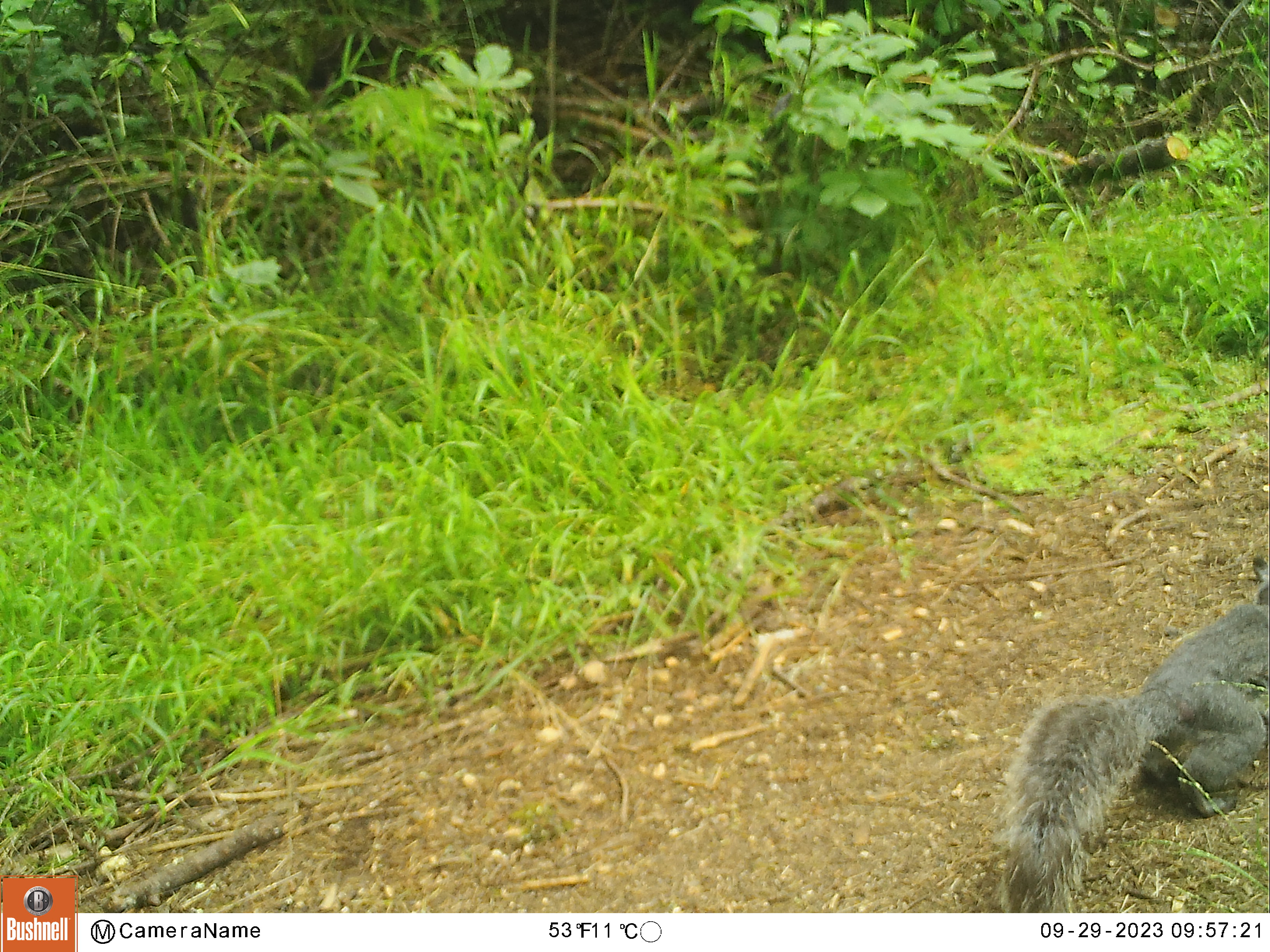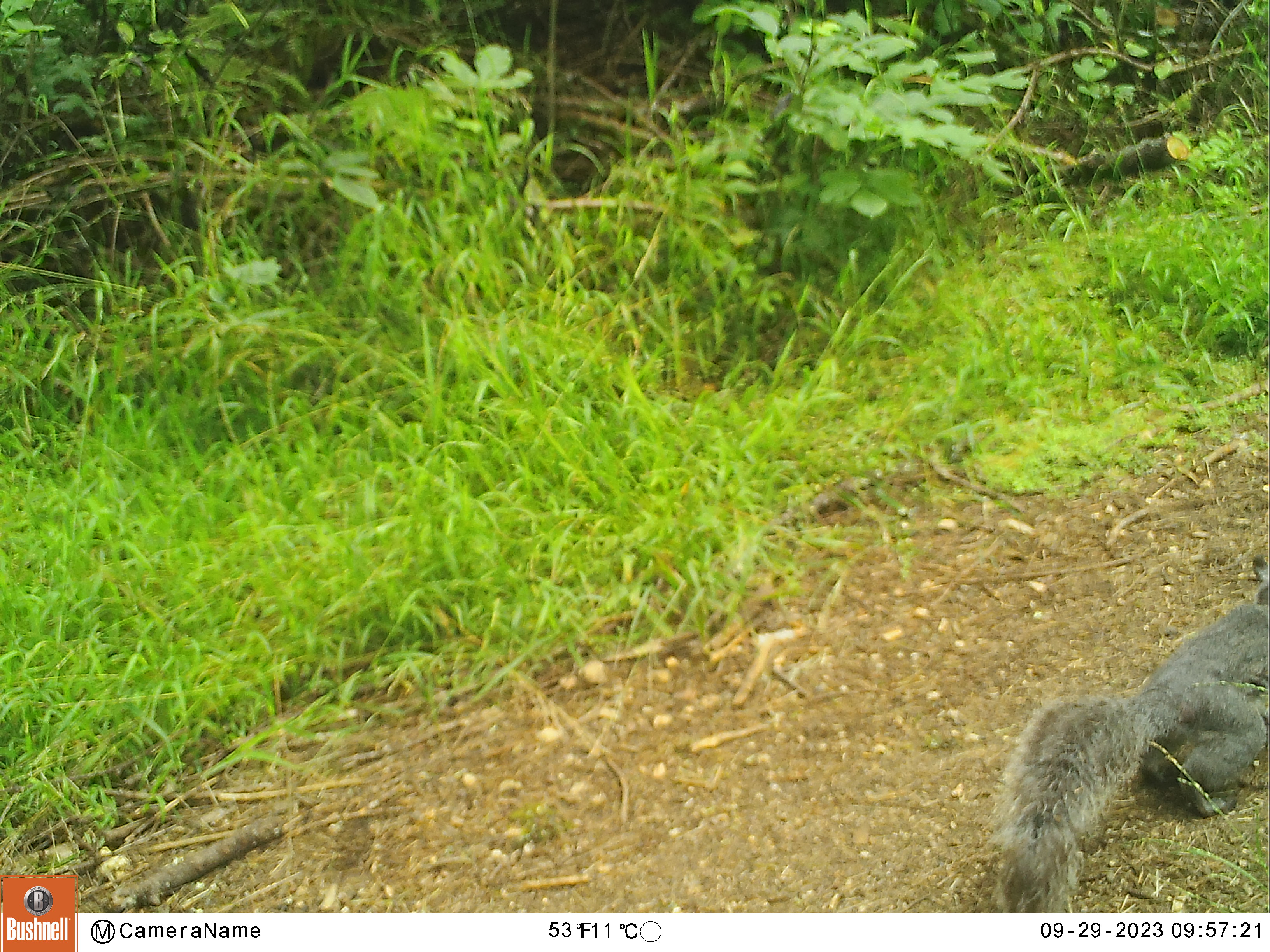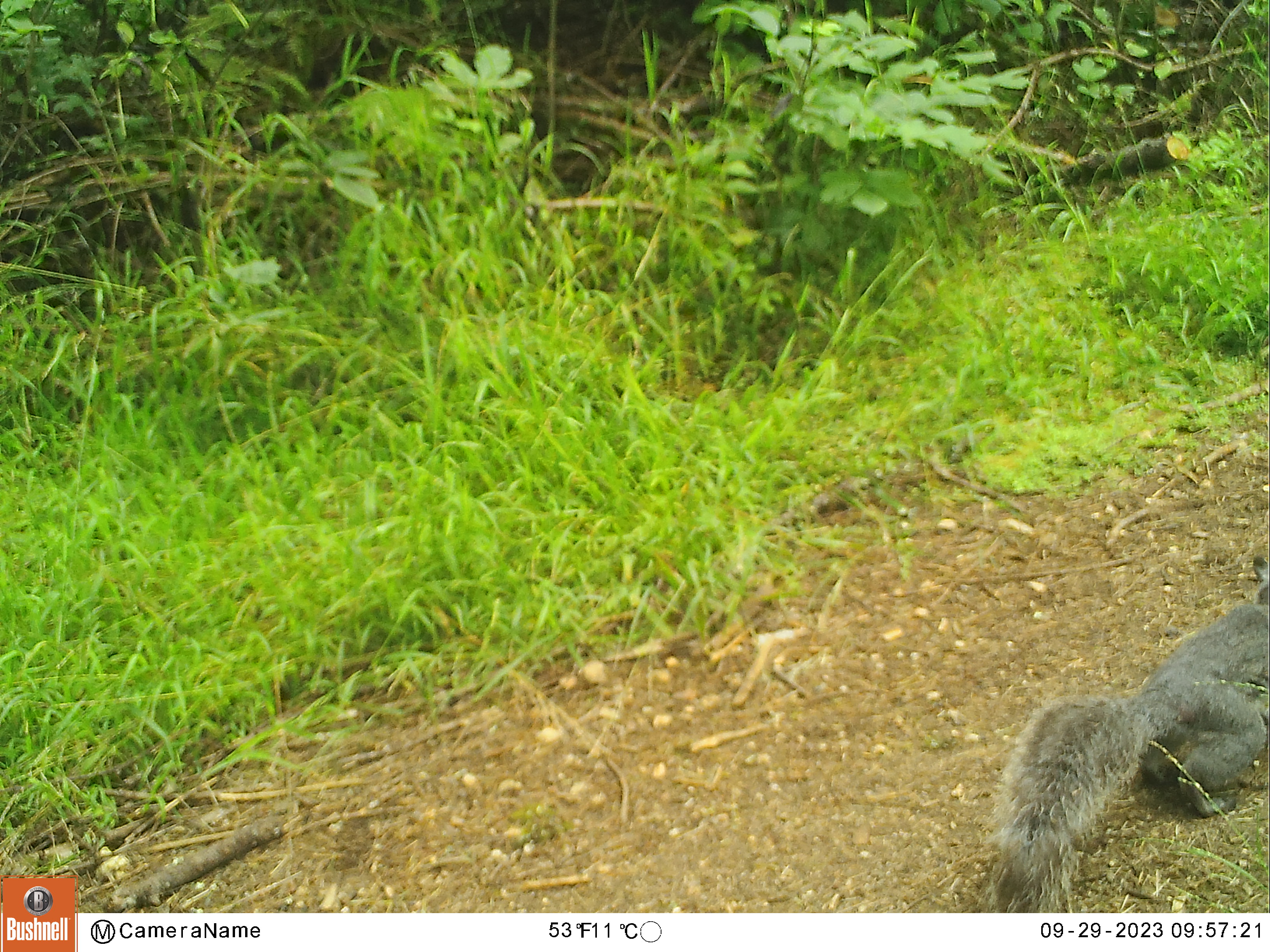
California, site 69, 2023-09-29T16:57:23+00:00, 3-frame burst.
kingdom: Animalia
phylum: Chordata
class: Mammalia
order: Rodentia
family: Sciuridae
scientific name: Sciuridae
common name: squirrel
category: unknown squirrel